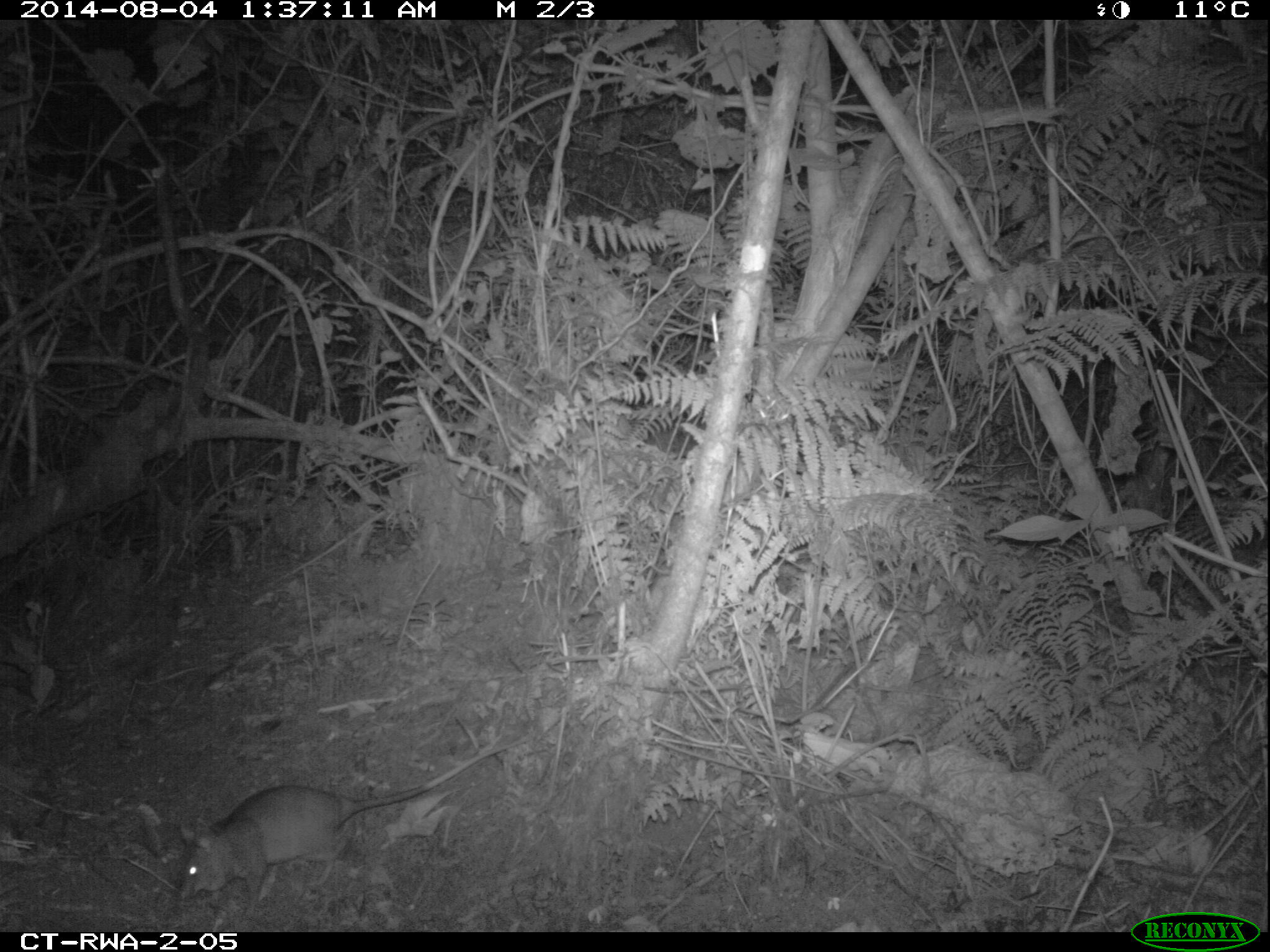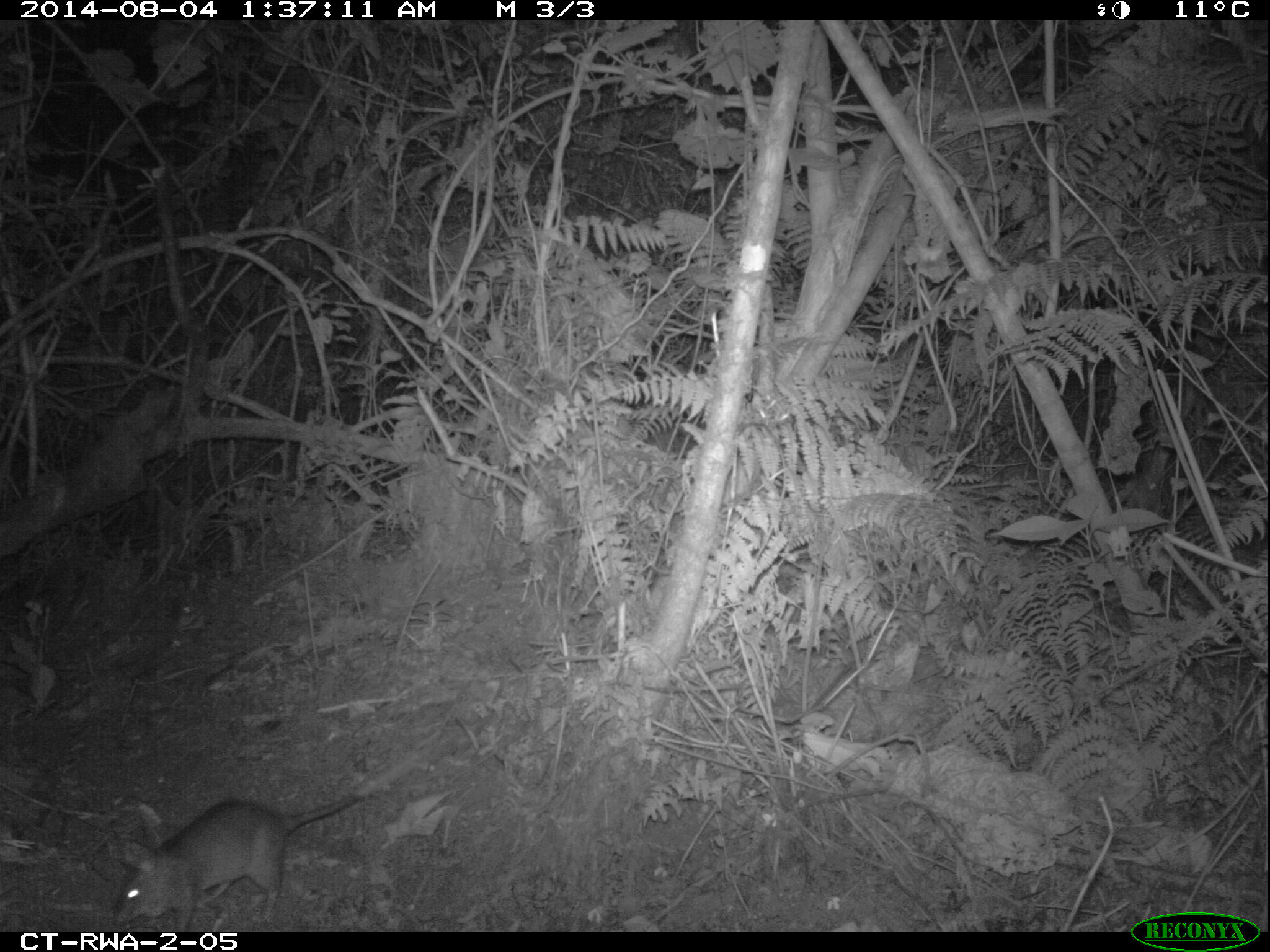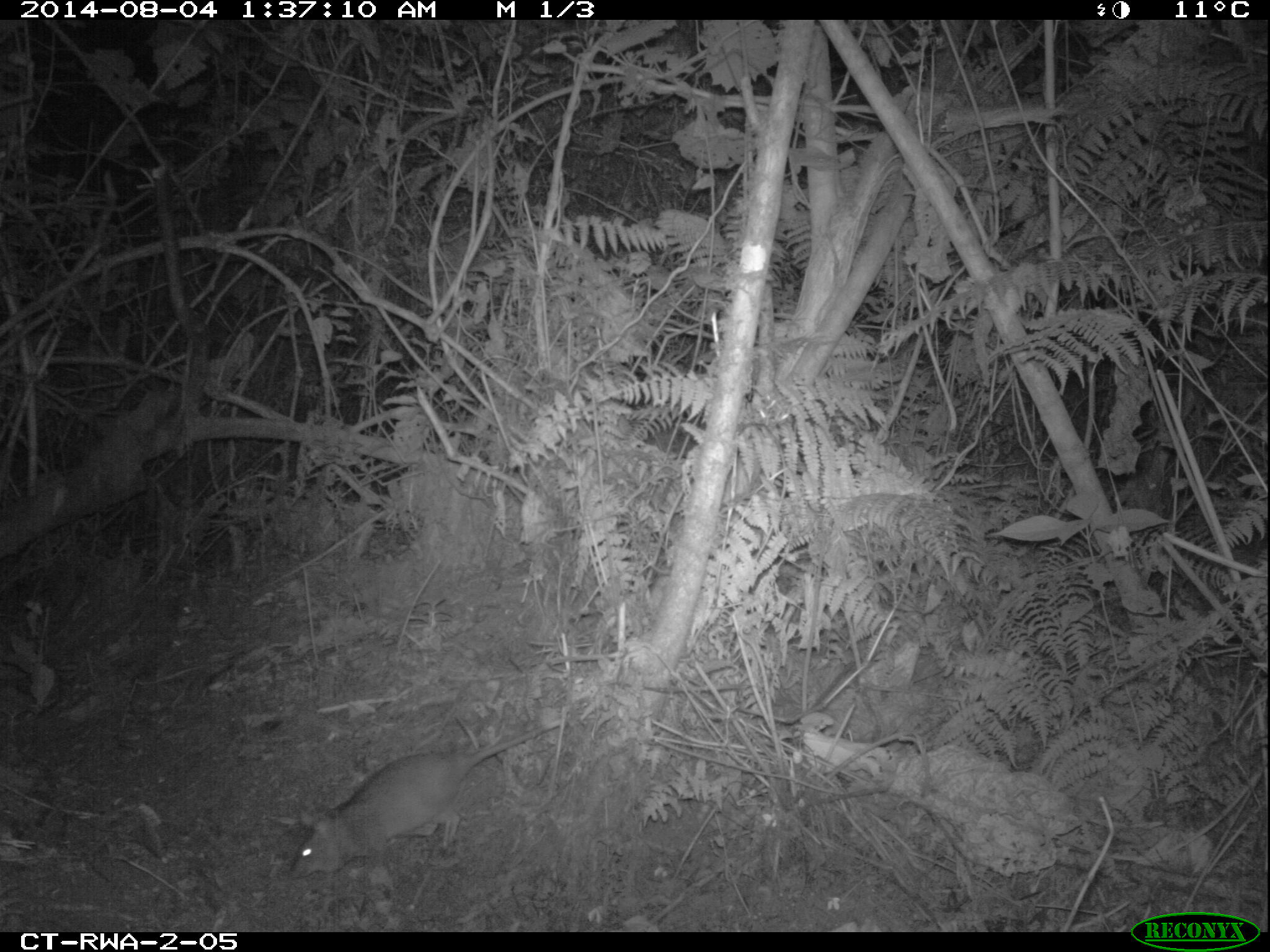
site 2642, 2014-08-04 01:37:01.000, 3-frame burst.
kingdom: Animalia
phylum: Chordata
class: Mammalia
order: Rodentia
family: Nesomyidae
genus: Cricetomys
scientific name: Cricetomys gambianus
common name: african giant pouched rat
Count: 1.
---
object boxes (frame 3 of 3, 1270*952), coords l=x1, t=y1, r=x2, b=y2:
cricetomys gambianus: l=283, t=710, r=574, b=883